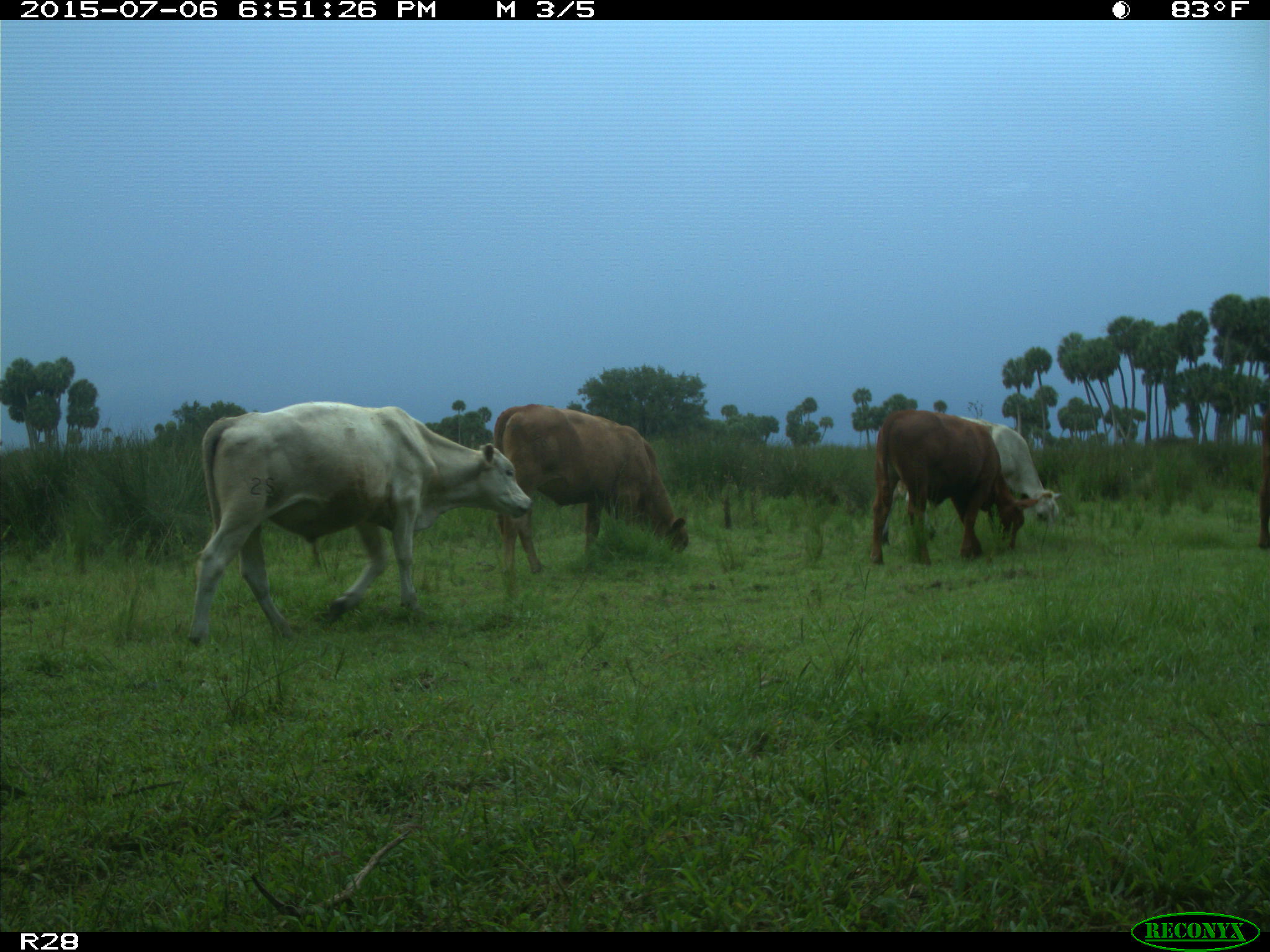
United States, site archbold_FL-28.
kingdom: Animalia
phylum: Chordata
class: Mammalia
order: Artiodactyla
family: Bovidae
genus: Bos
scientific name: Bos taurus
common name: domestic cow